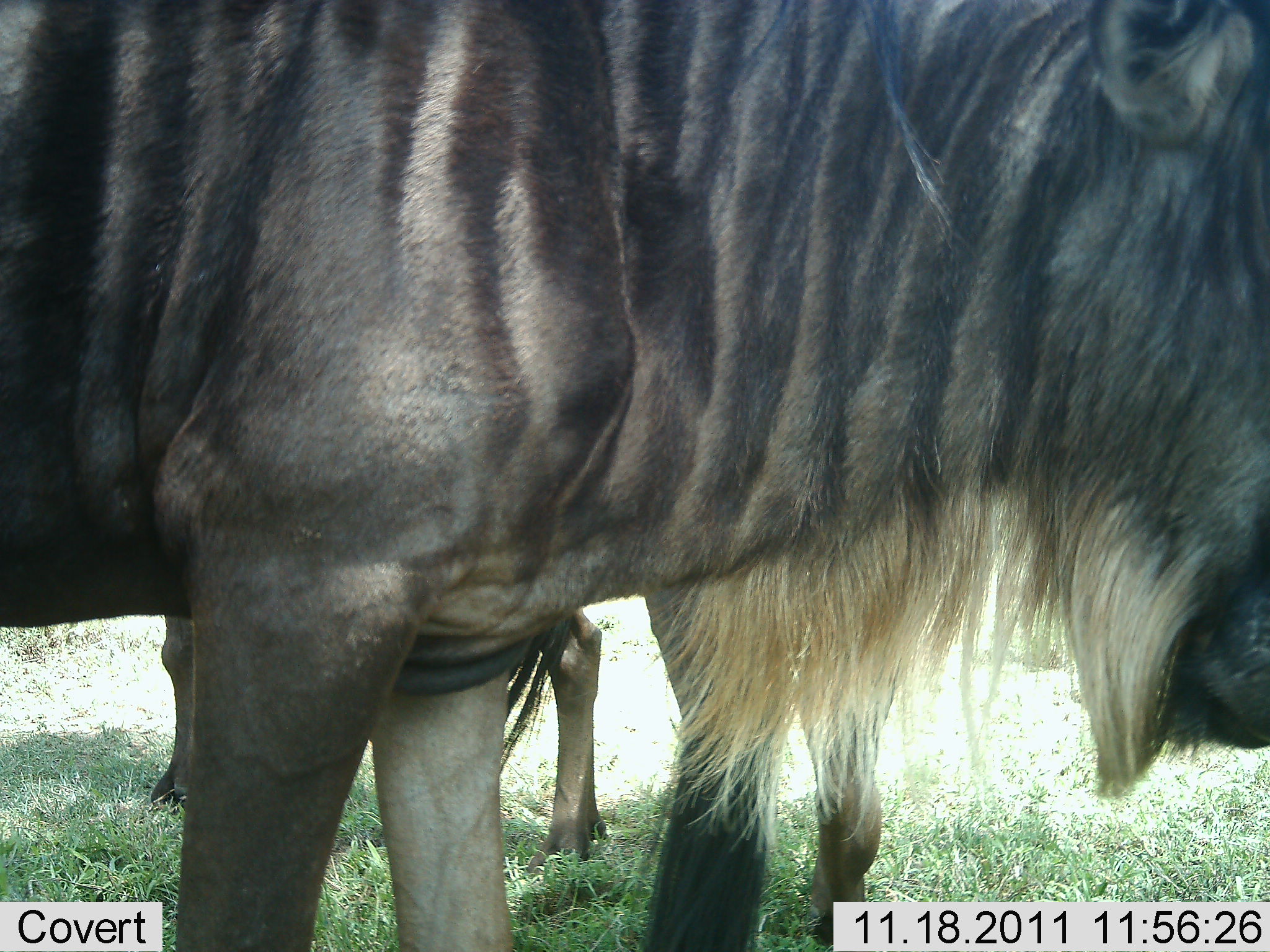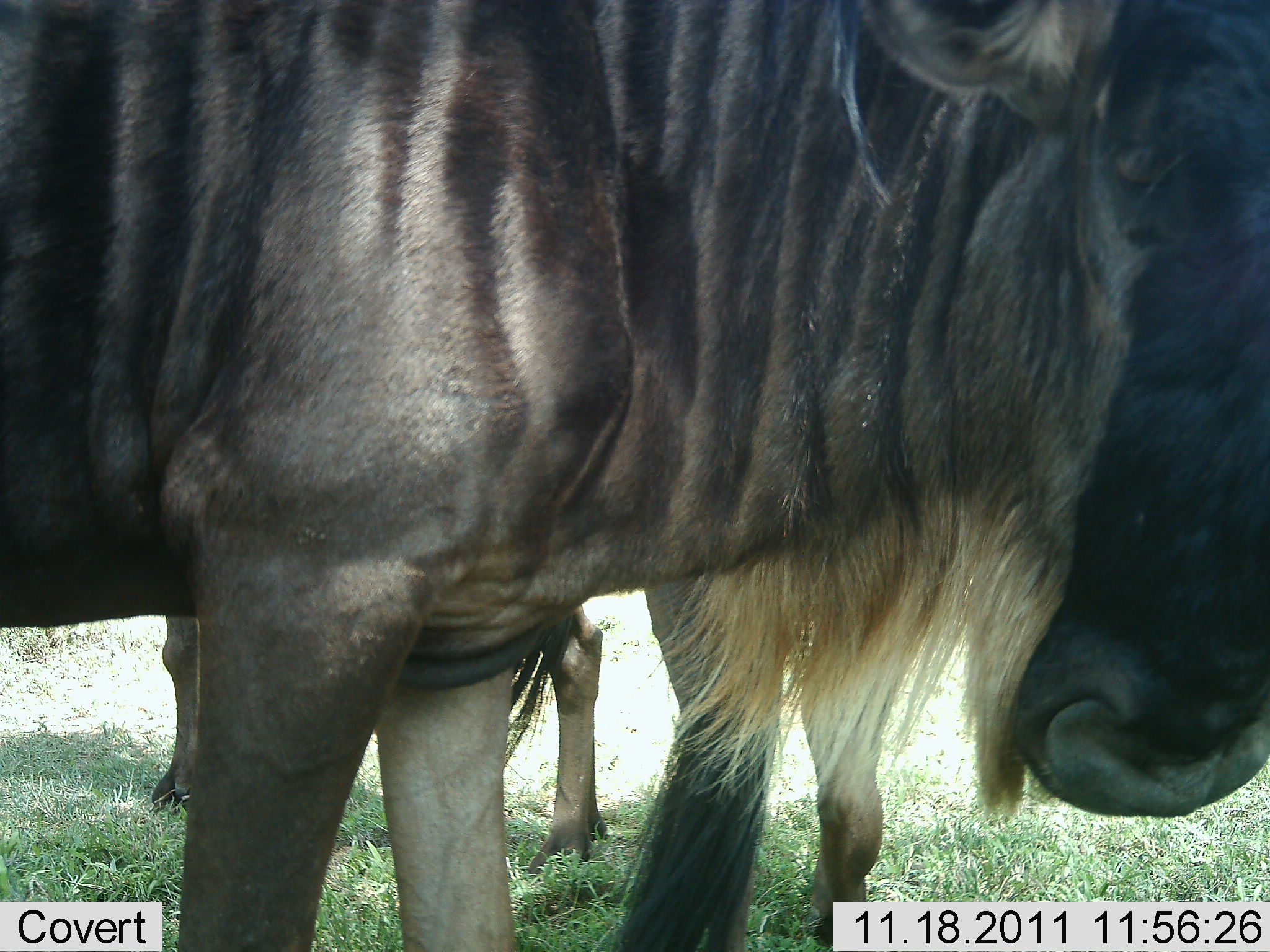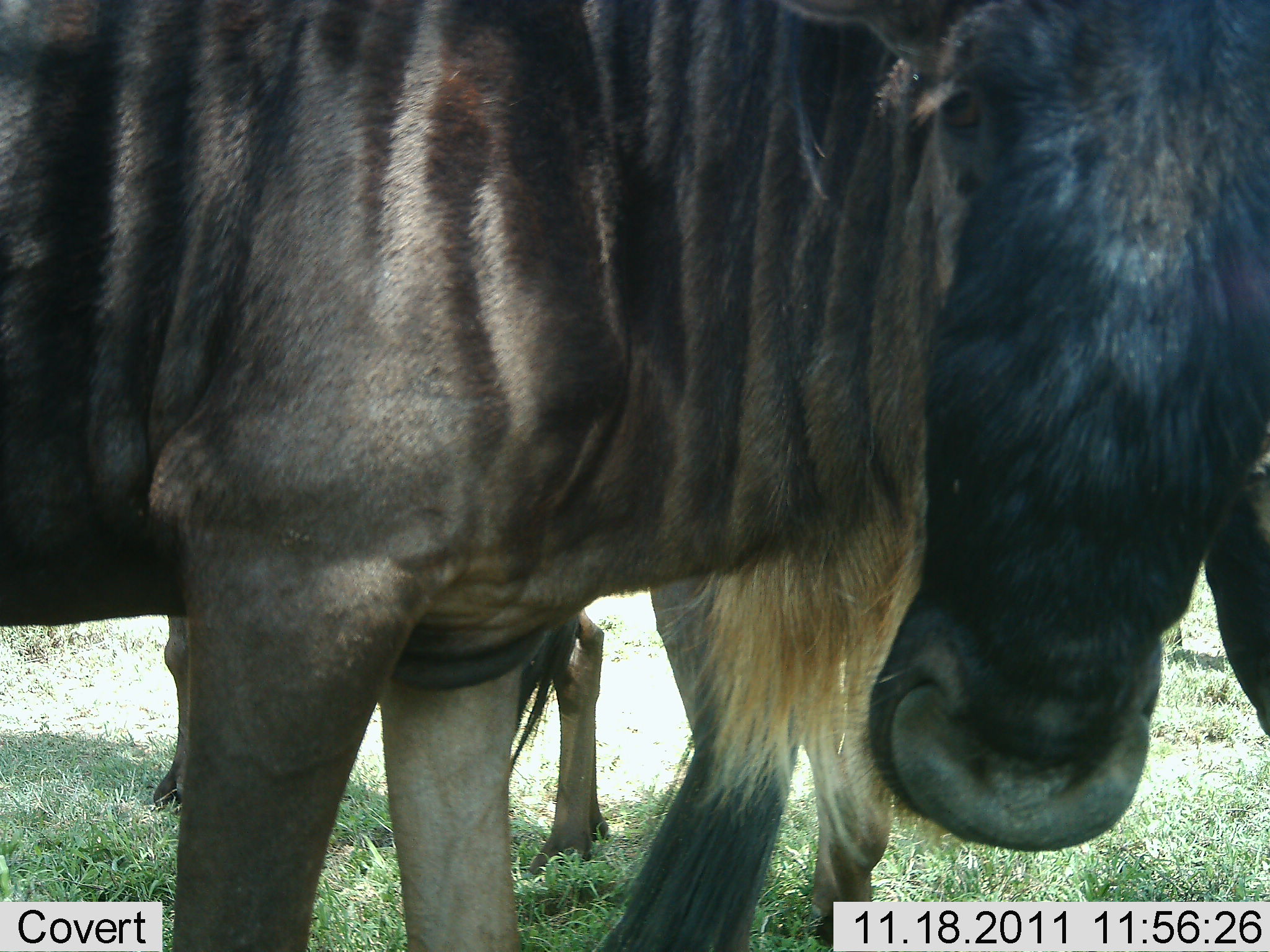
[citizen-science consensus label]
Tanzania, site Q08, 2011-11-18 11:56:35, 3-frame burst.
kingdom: Animalia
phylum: Chordata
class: Mammalia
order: Artiodactyla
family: Bovidae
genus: Connochaetes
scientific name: Connochaetes taurinus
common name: blue wildebeest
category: wildebeest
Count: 2.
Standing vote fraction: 88%.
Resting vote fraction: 6%.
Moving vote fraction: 6%.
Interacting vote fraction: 0%.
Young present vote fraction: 0%.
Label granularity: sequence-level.